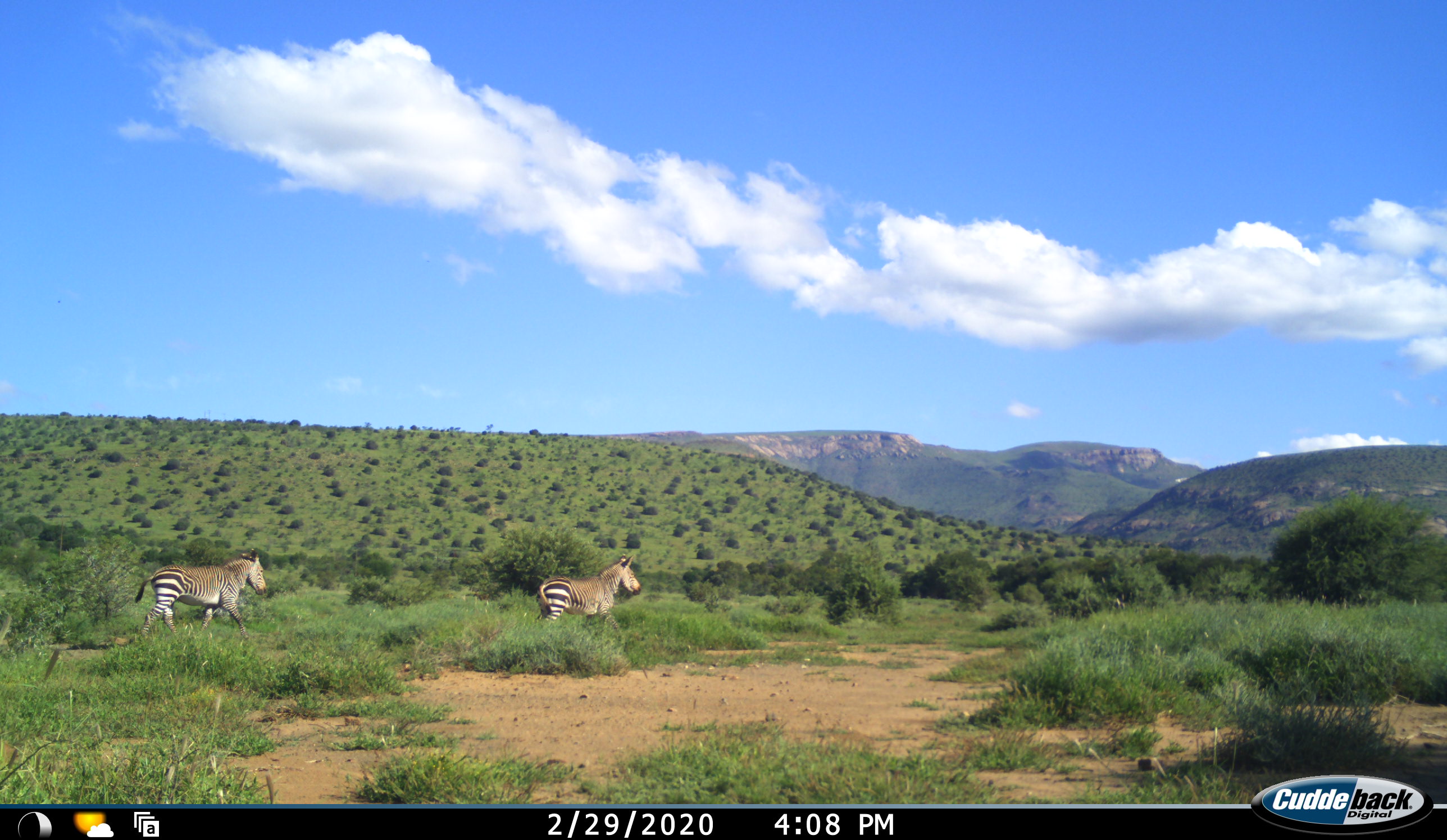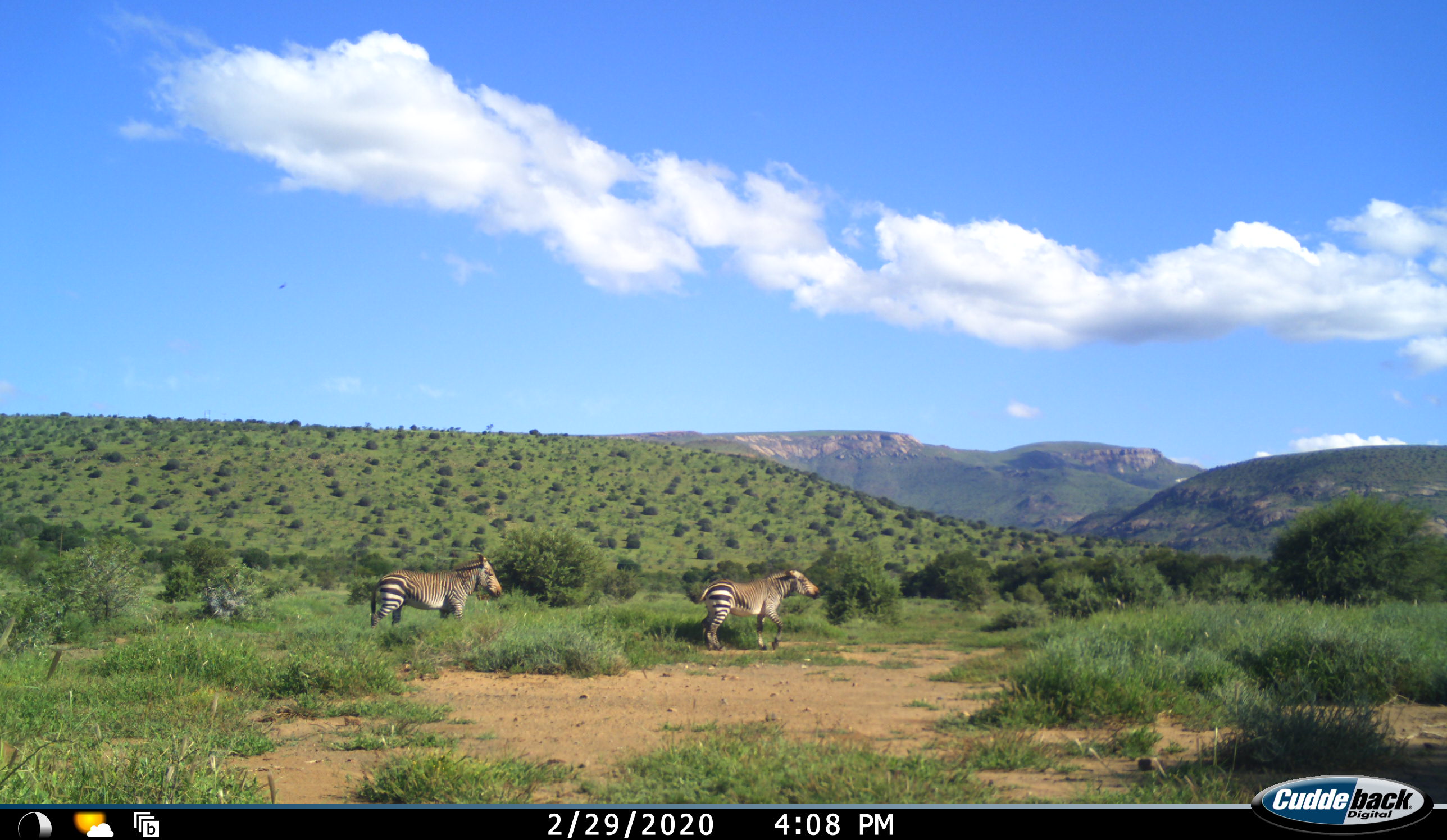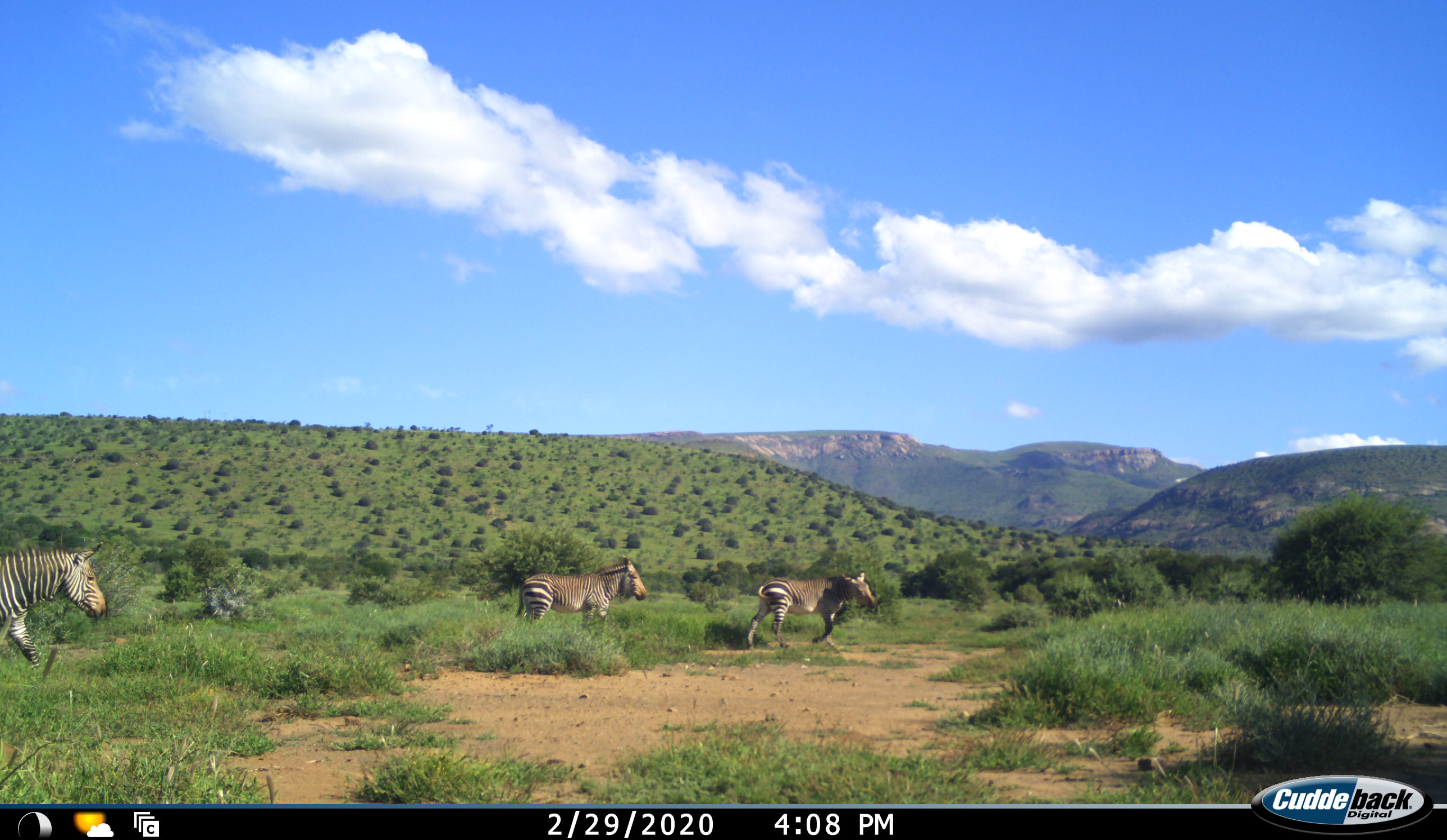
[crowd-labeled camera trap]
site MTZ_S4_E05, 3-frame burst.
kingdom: Animalia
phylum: Chordata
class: Mammalia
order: Perissodactyla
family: Equidae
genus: Equus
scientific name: Equus zebra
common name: mountain zebra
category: zebramountain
Zebramountain (mountain zebra) (Equus zebra), count 3. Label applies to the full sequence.